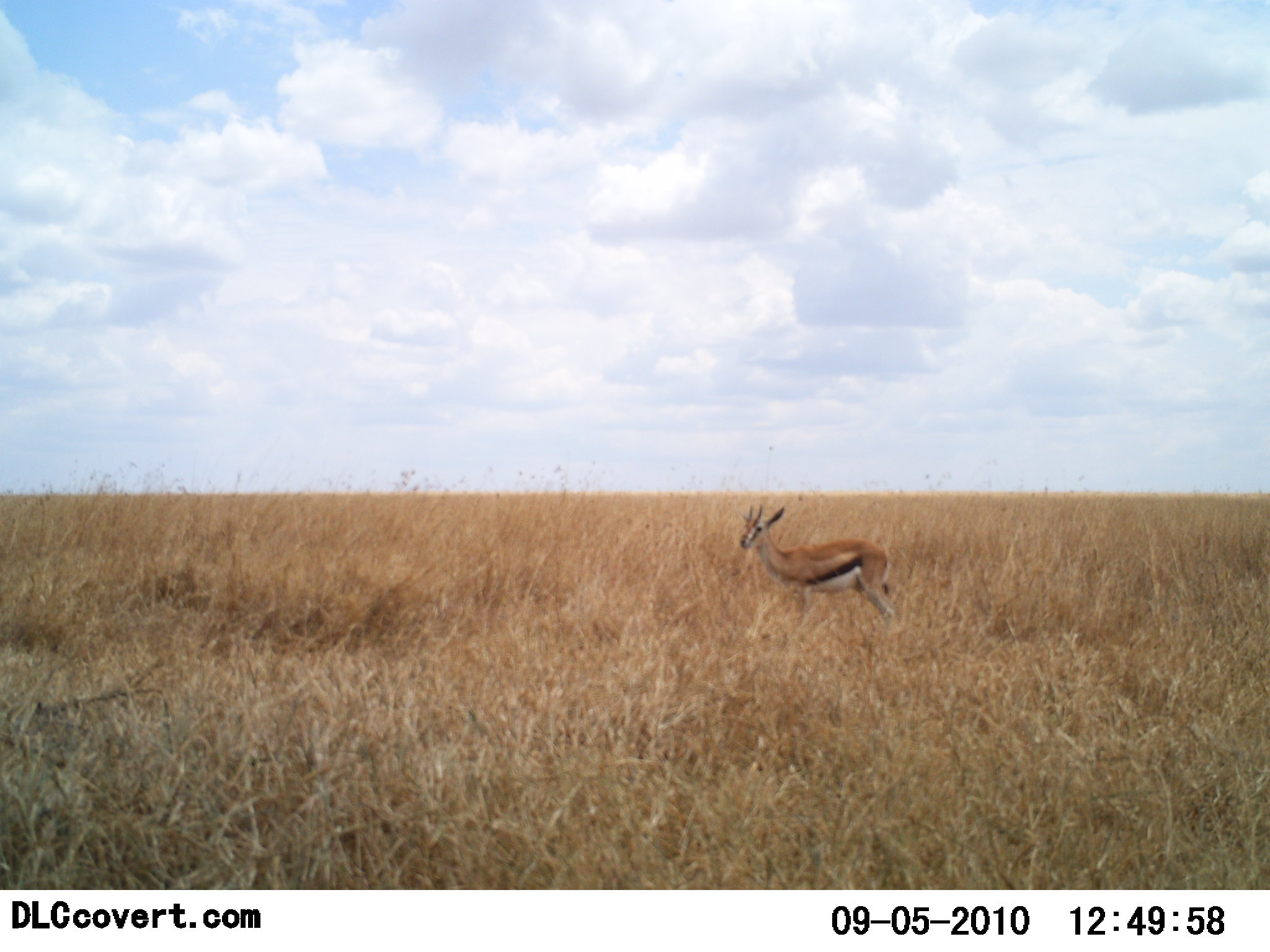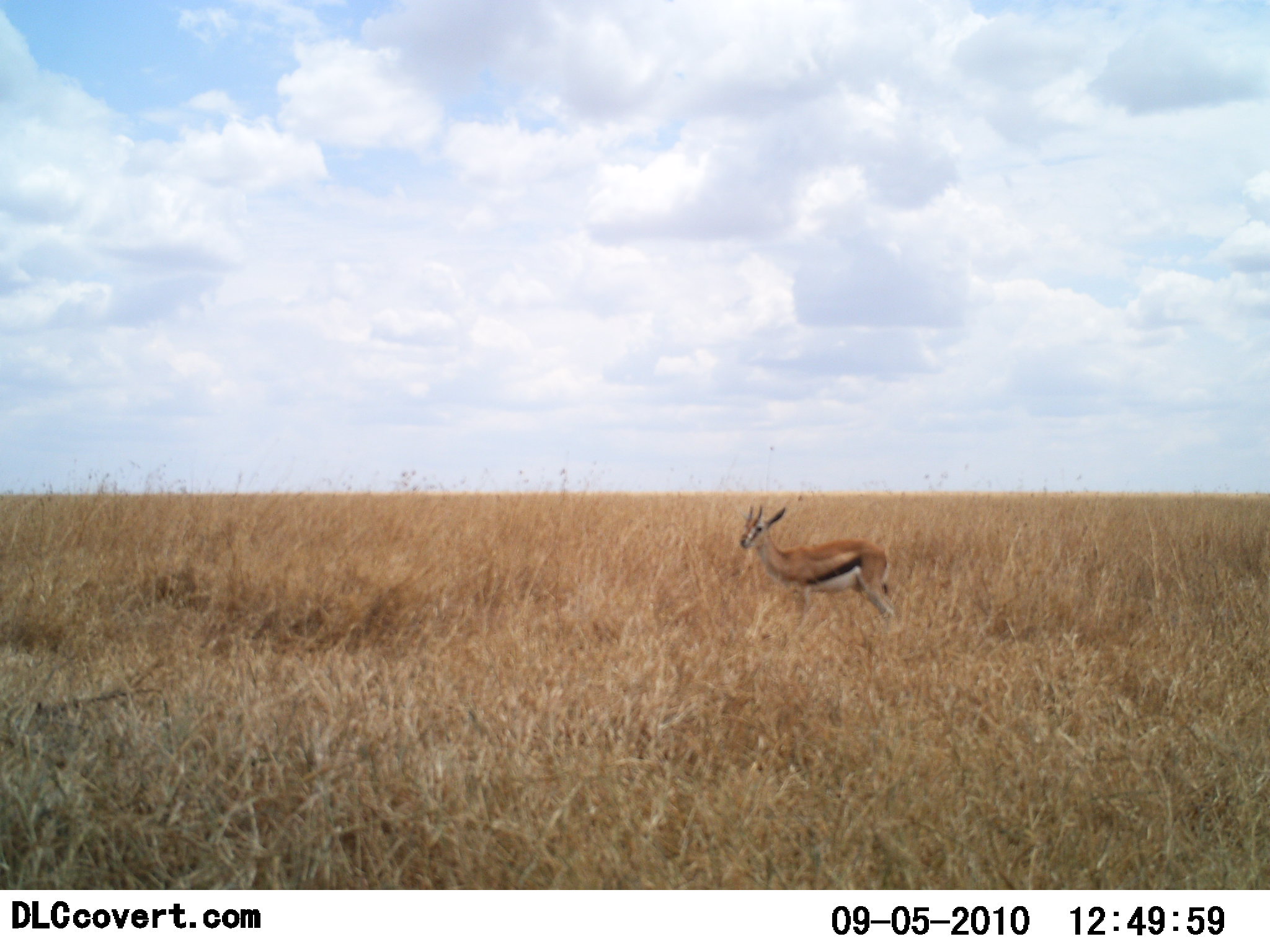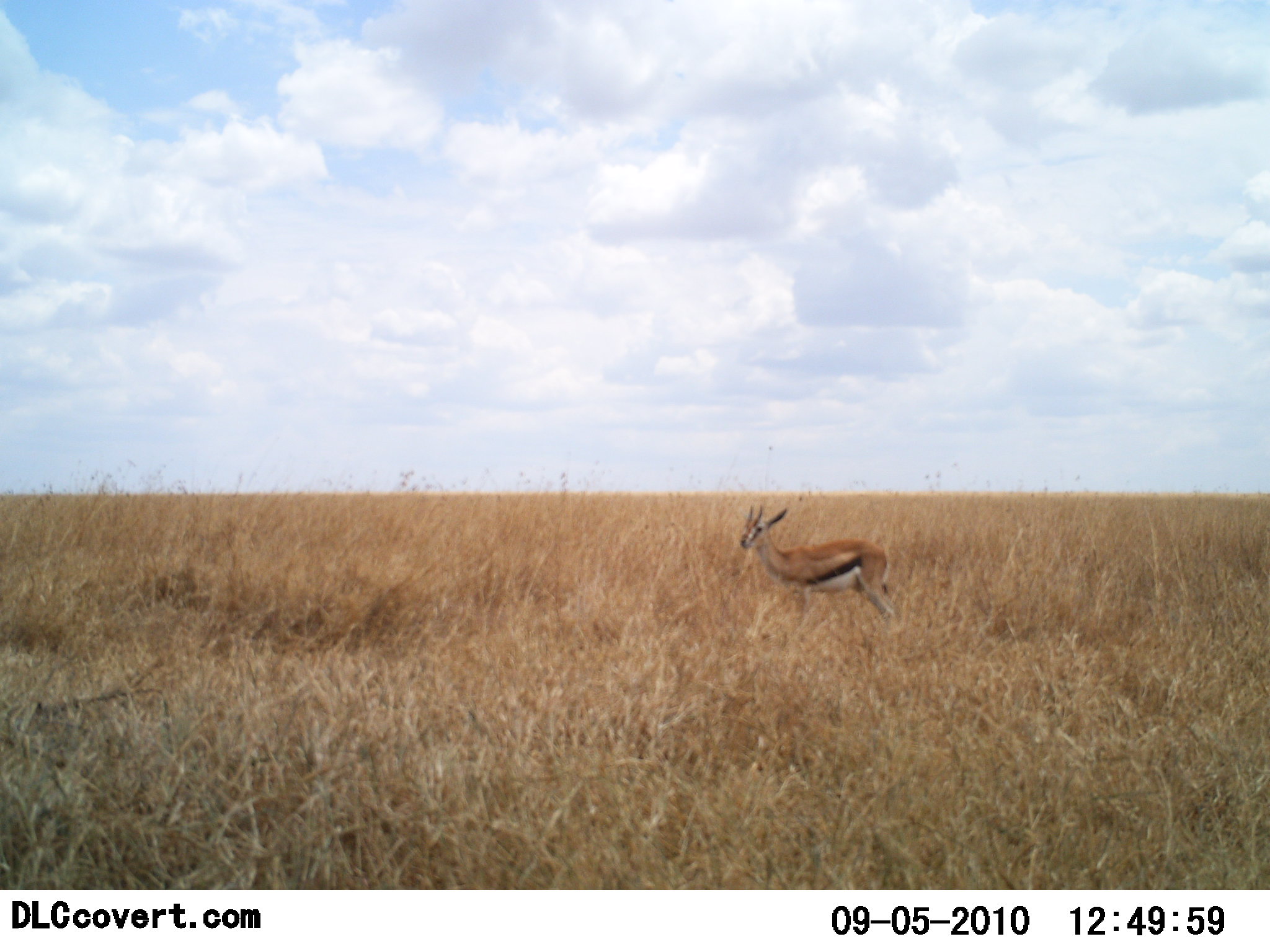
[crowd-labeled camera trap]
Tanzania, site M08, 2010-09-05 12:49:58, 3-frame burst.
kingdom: Animalia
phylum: Chordata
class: Mammalia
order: Artiodactyla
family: Bovidae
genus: Eudorcas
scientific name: Eudorcas thomsonii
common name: thomson's gazelle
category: gazellethomsons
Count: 1.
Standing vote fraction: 94%.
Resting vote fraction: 0%.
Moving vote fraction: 6%.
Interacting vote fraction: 0%.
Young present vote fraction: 0%.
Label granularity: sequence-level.